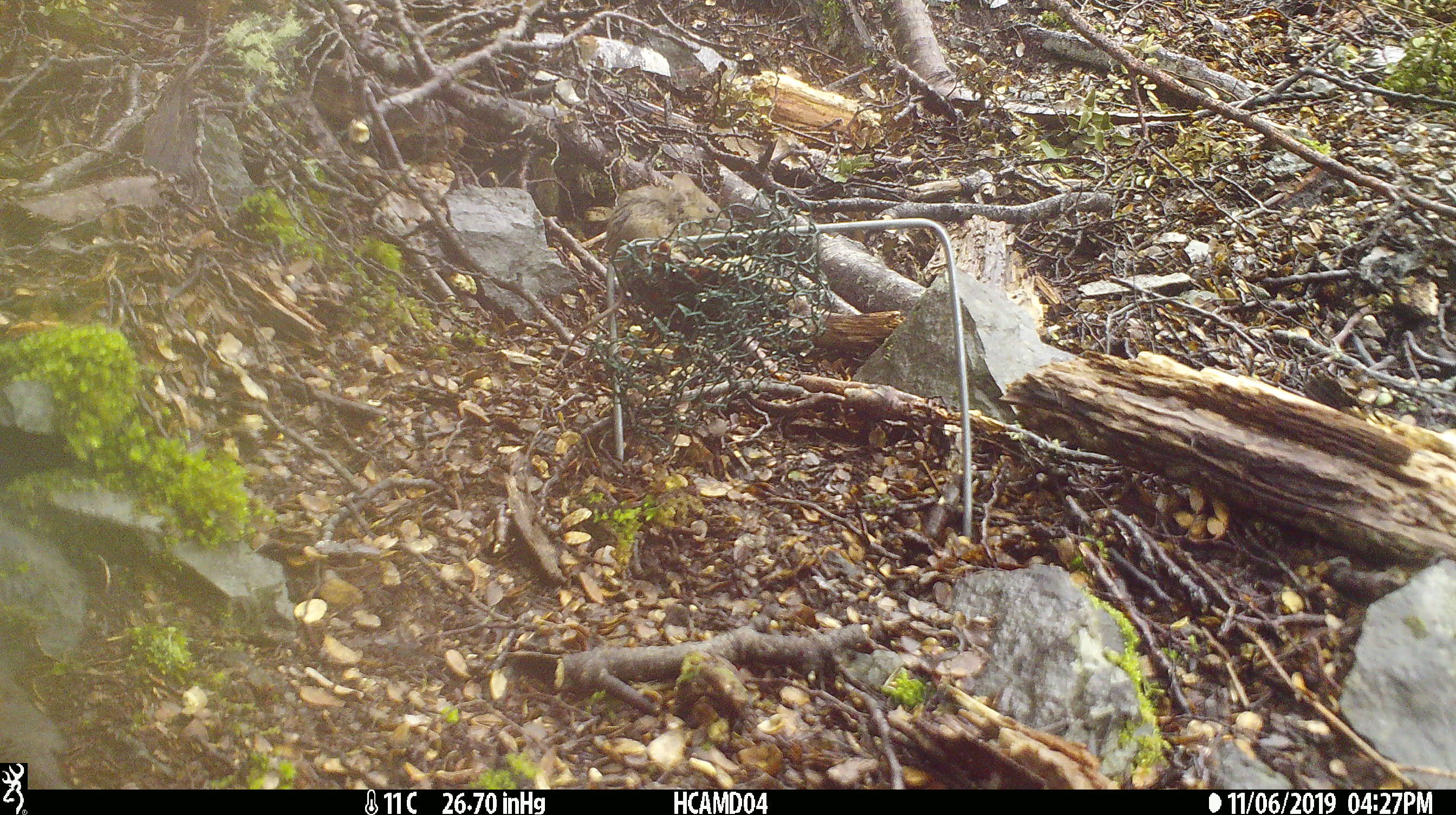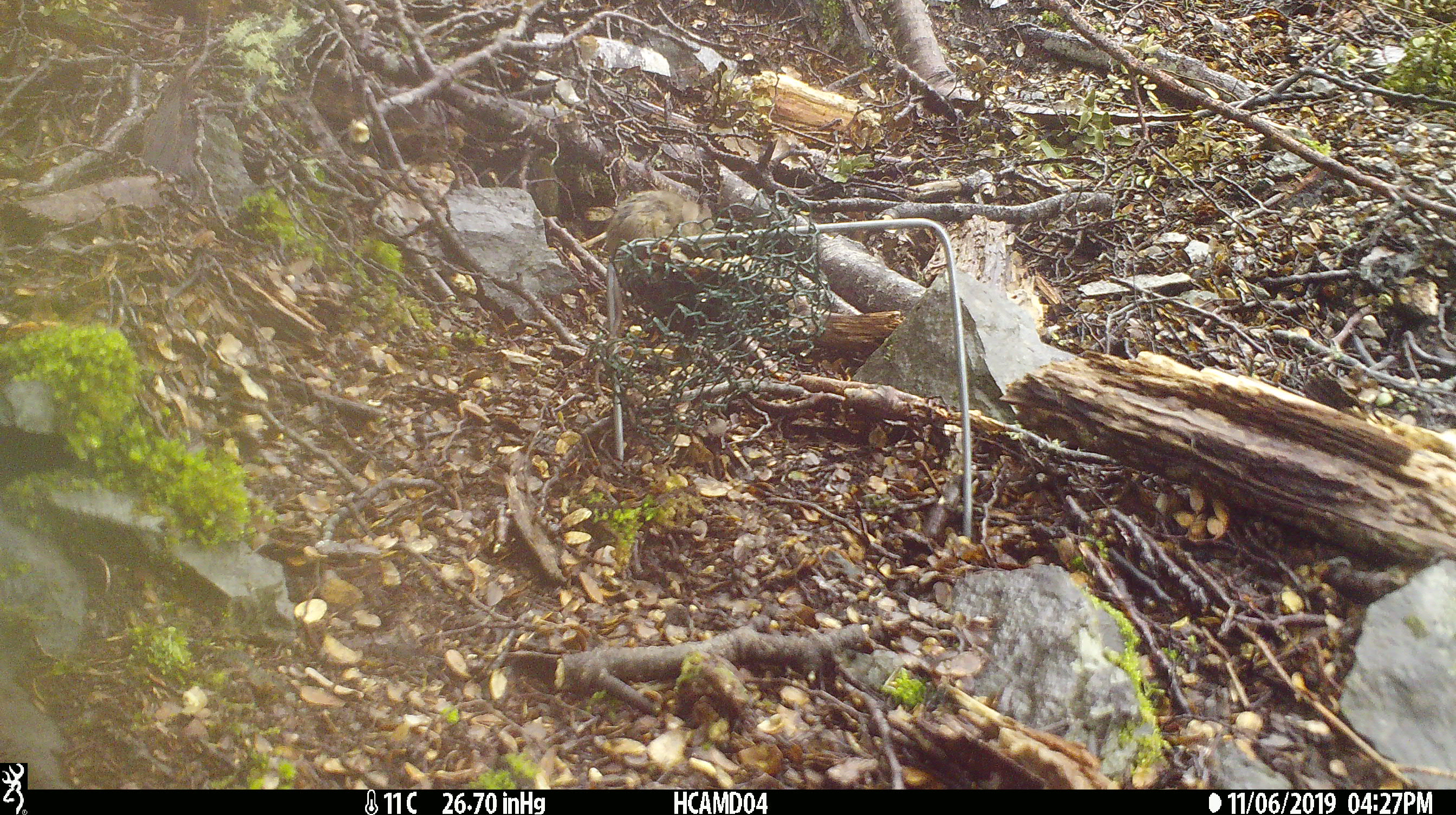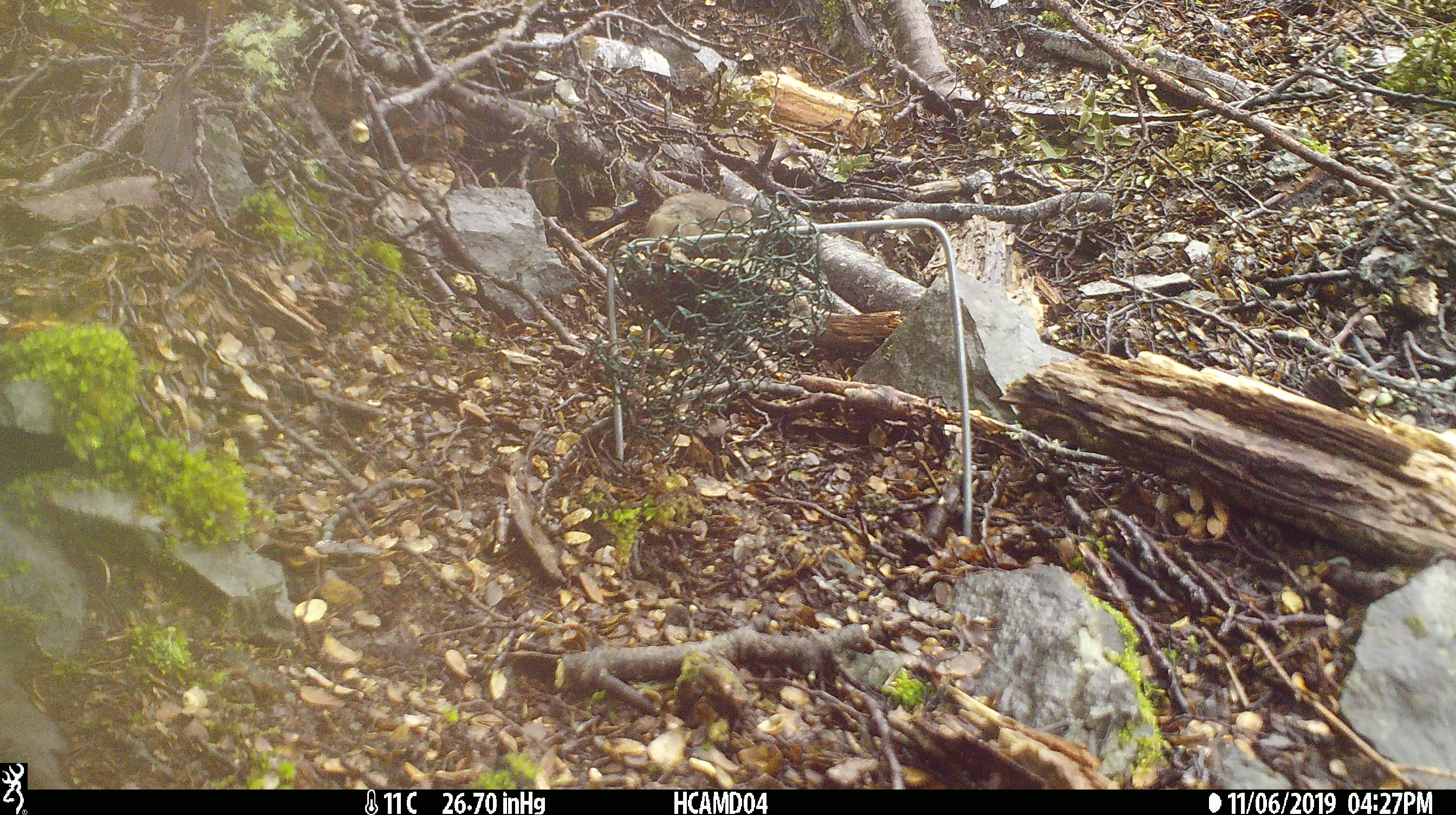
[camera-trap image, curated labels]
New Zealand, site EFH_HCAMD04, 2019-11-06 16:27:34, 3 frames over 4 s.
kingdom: Animalia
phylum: Chordata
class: Mammalia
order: Rodentia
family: Muridae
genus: Mus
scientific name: Mus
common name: mouse